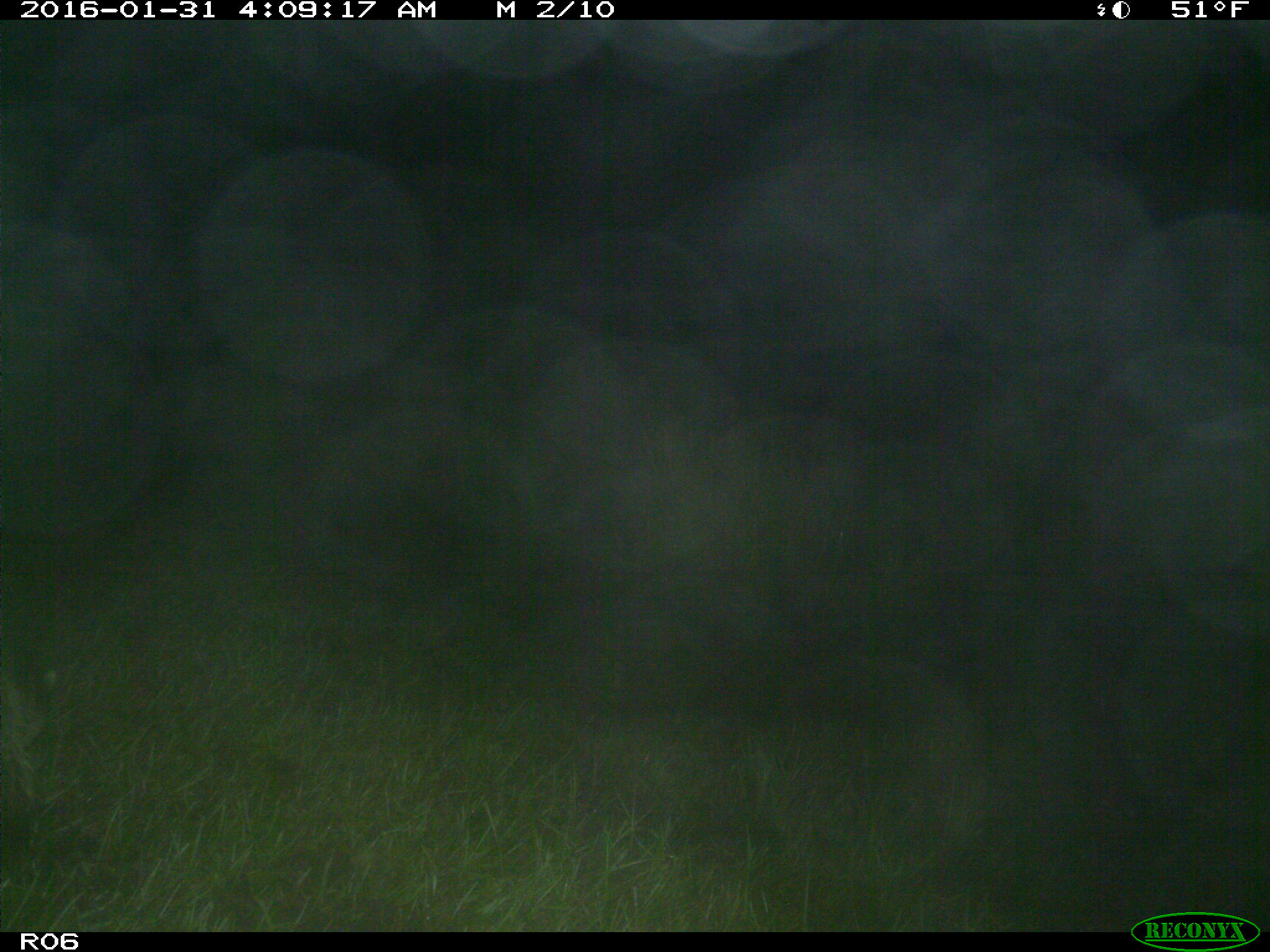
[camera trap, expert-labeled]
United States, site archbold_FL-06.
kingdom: Animalia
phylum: Chordata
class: Mammalia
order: Carnivora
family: Procyonidae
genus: Procyon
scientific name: Procyon lotor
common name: common raccoon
Procyon lotor (common raccoon).